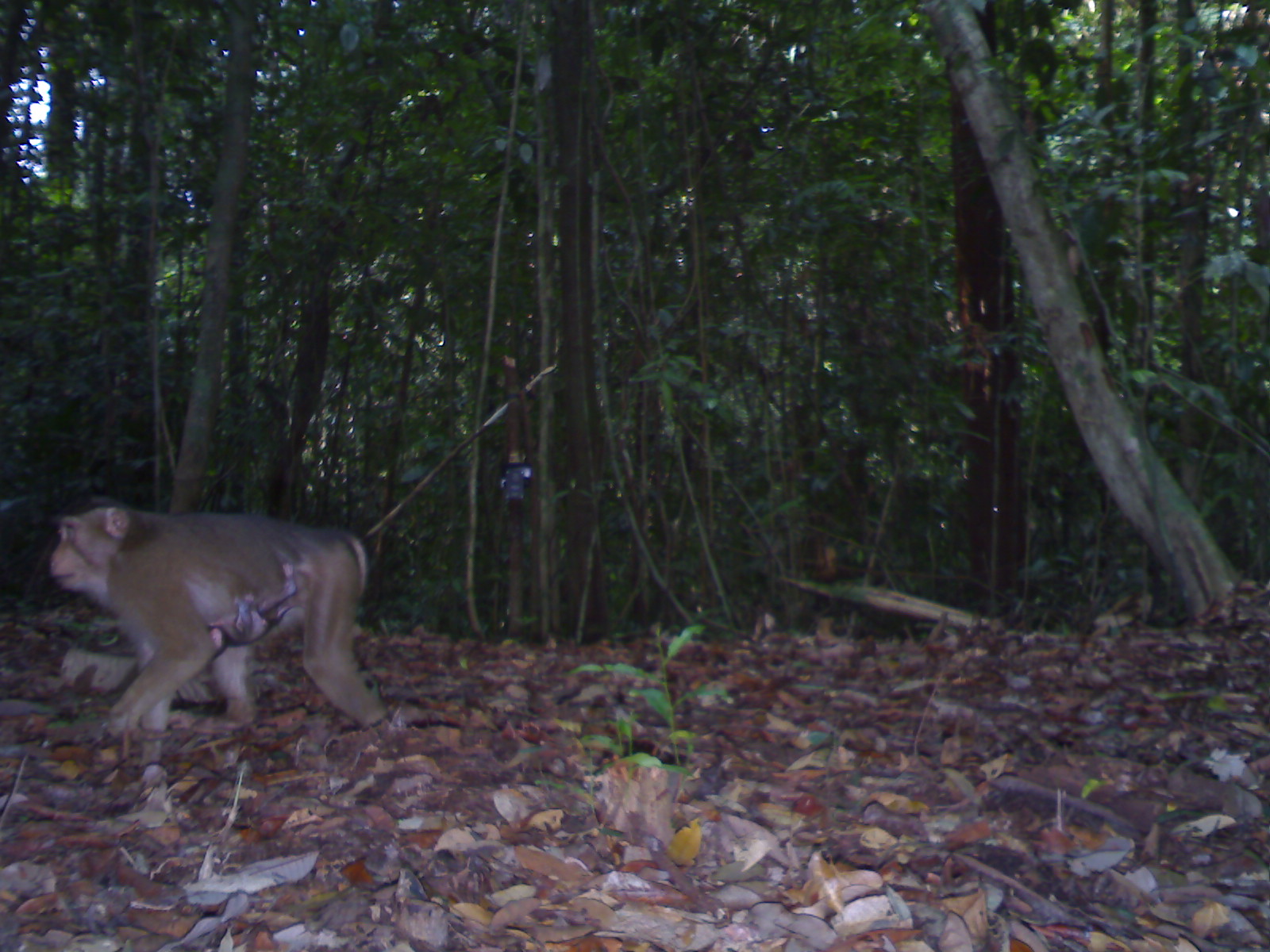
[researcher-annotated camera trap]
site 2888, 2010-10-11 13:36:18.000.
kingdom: Animalia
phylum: Chordata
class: Mammalia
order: Primates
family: Cercopithecidae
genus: Macaca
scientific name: Macaca nemestrina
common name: southern pig-tailed macaque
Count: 2.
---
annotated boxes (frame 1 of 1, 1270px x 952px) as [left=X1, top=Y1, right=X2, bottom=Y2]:
macaca nemestrina: [left=44, top=502, right=382, bottom=734]; [left=206, top=562, right=295, bottom=656]